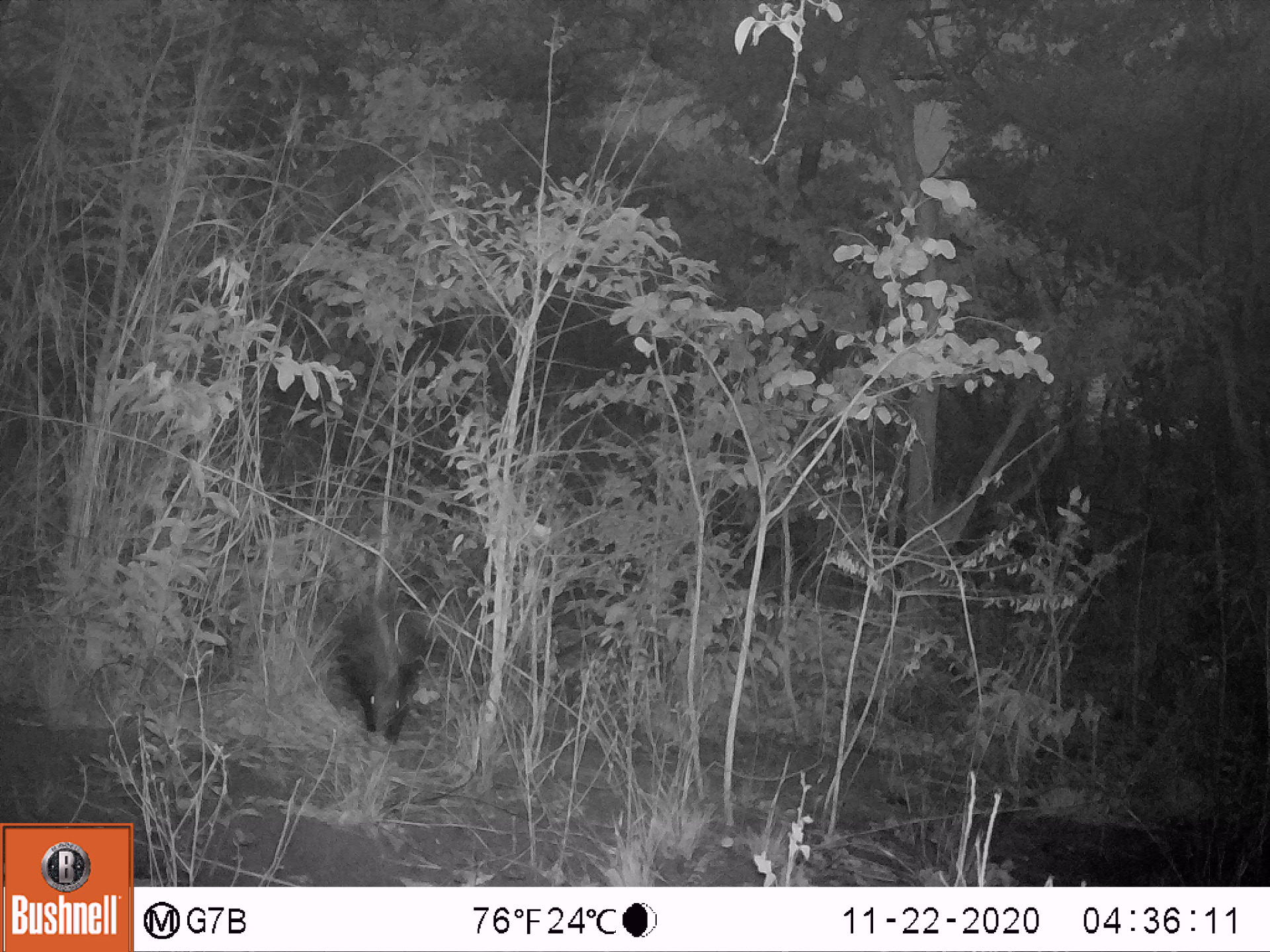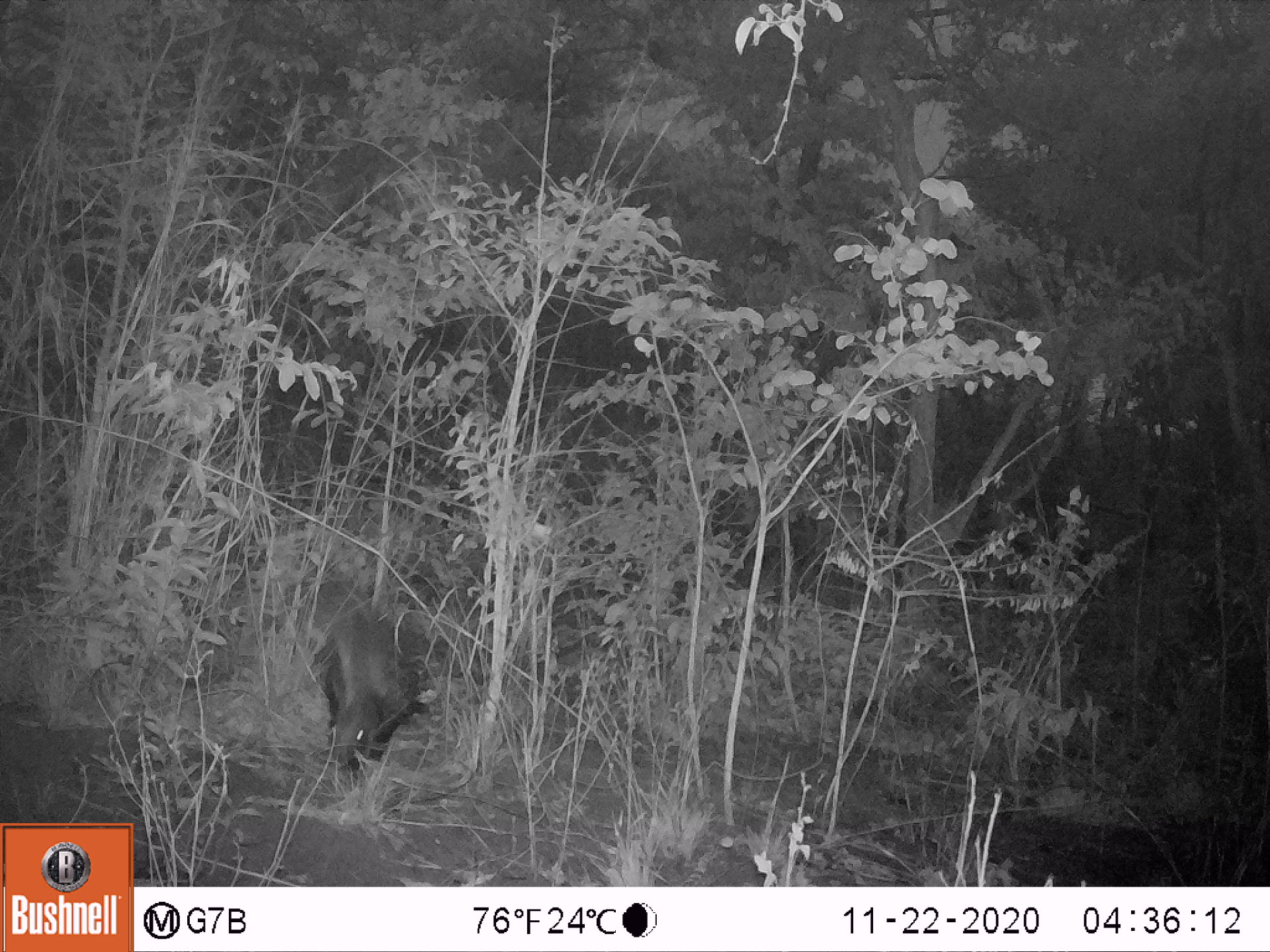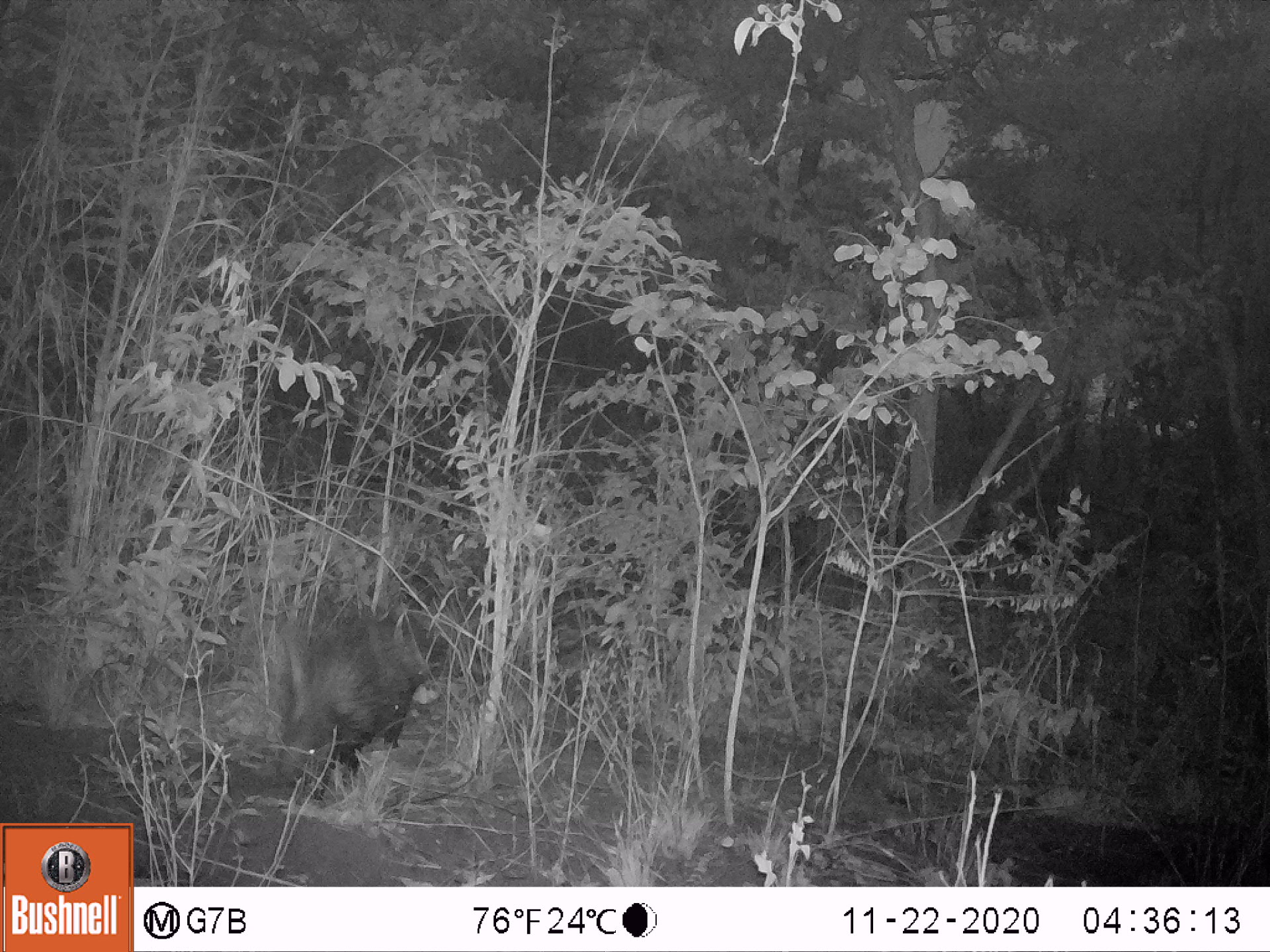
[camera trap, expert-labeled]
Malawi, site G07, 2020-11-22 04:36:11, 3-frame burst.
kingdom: Animalia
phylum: Chordata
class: Mammalia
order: Rodentia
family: Hystricidae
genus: Hystrix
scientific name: Hystrix africaeaustralis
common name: cape porcupine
Cape porcupine (Hystrix africaeaustralis), count 1.